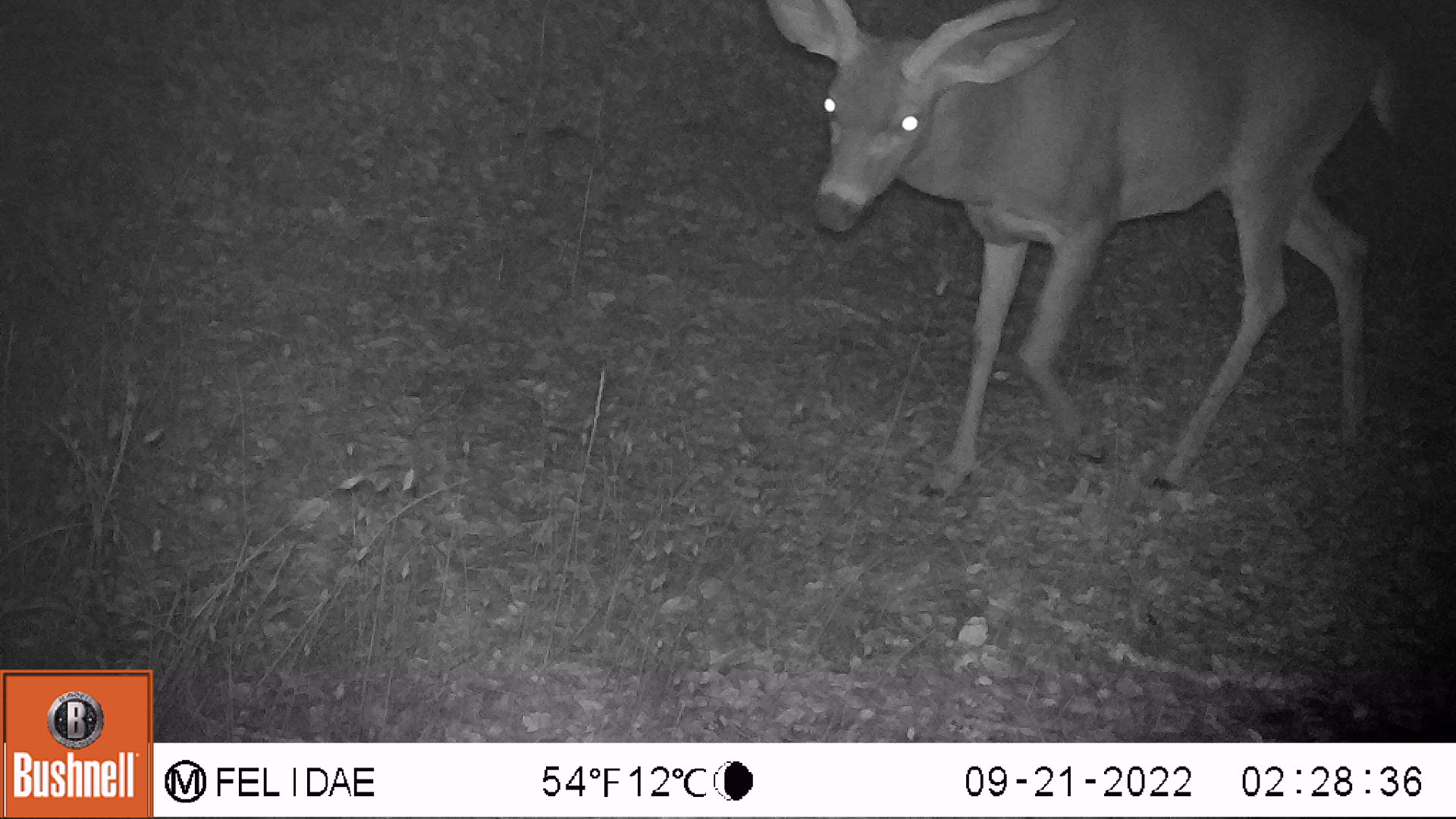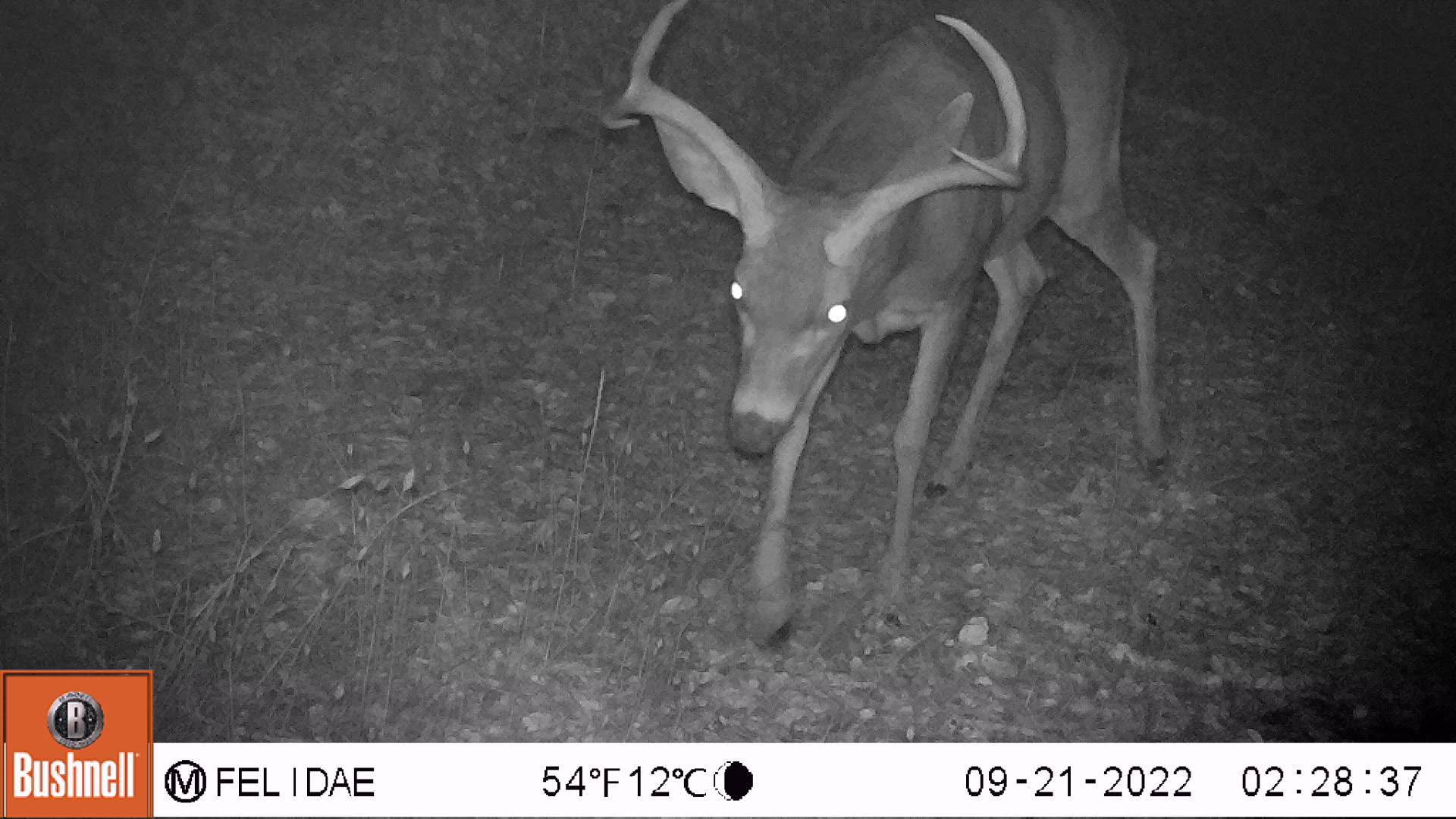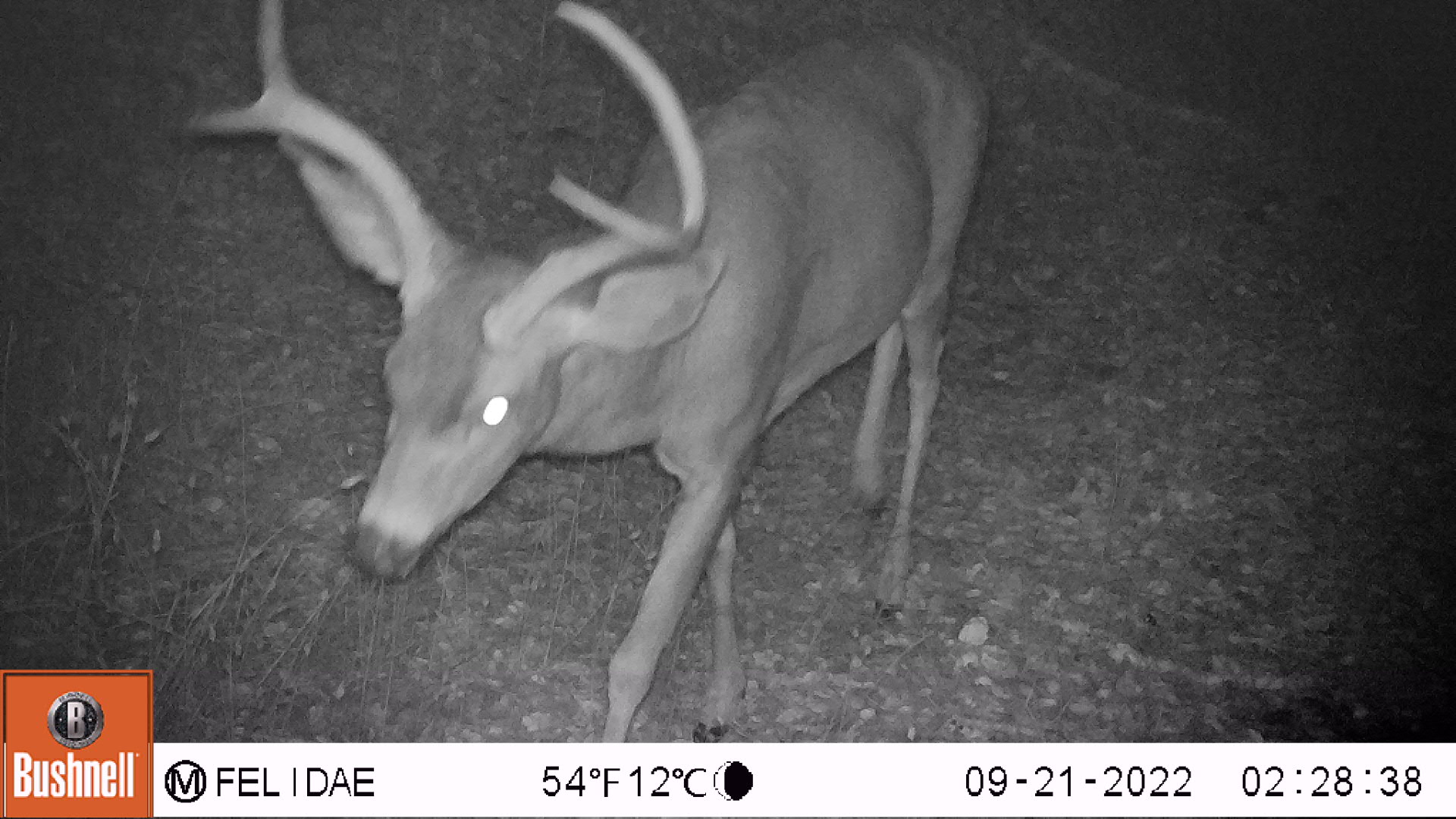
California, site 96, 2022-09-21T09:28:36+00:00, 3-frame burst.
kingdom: Animalia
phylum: Chordata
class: Mammalia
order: Artiodactyla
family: Cervidae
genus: Odocoileus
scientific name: Odocoileus hemionus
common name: mule deer